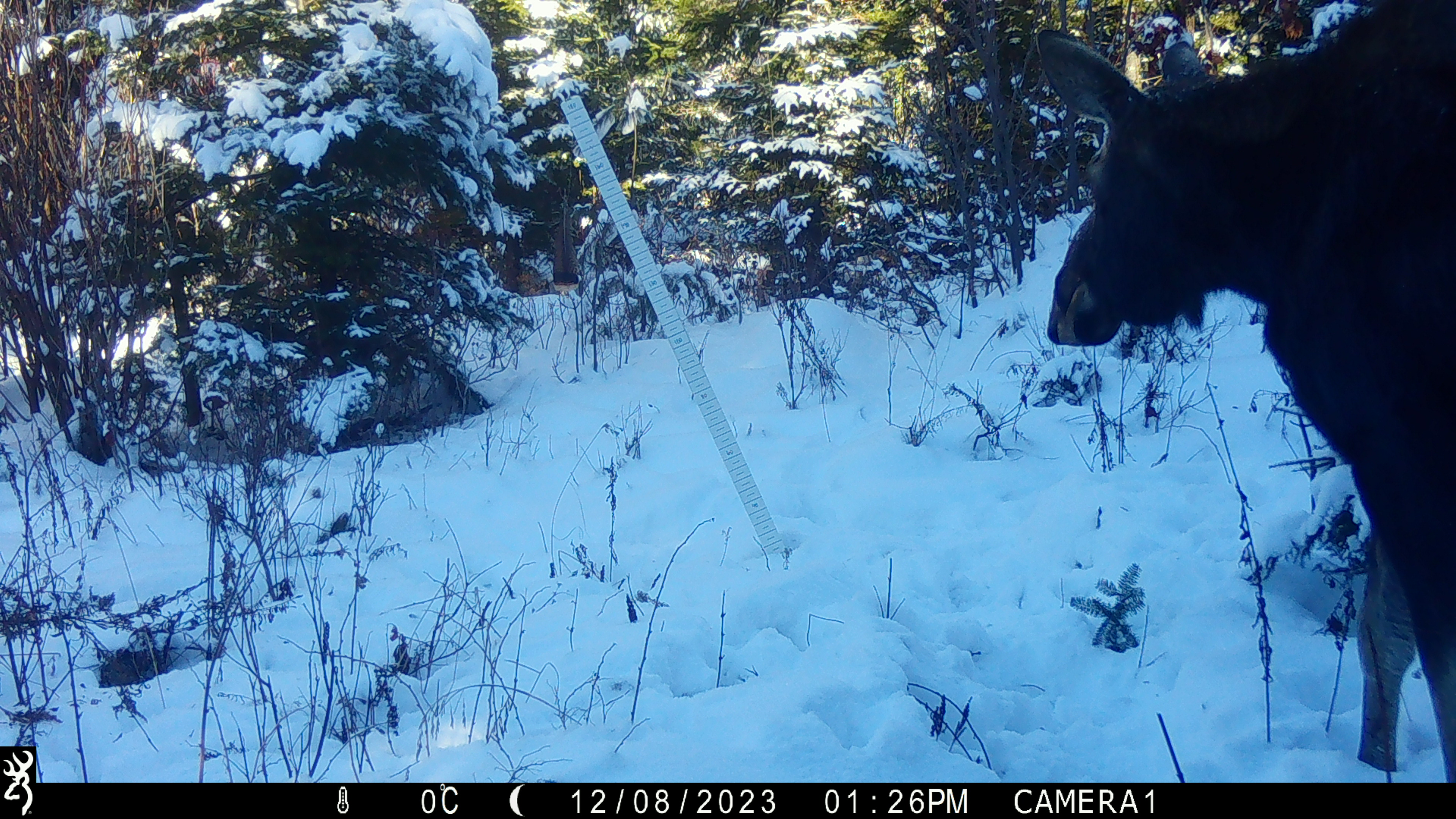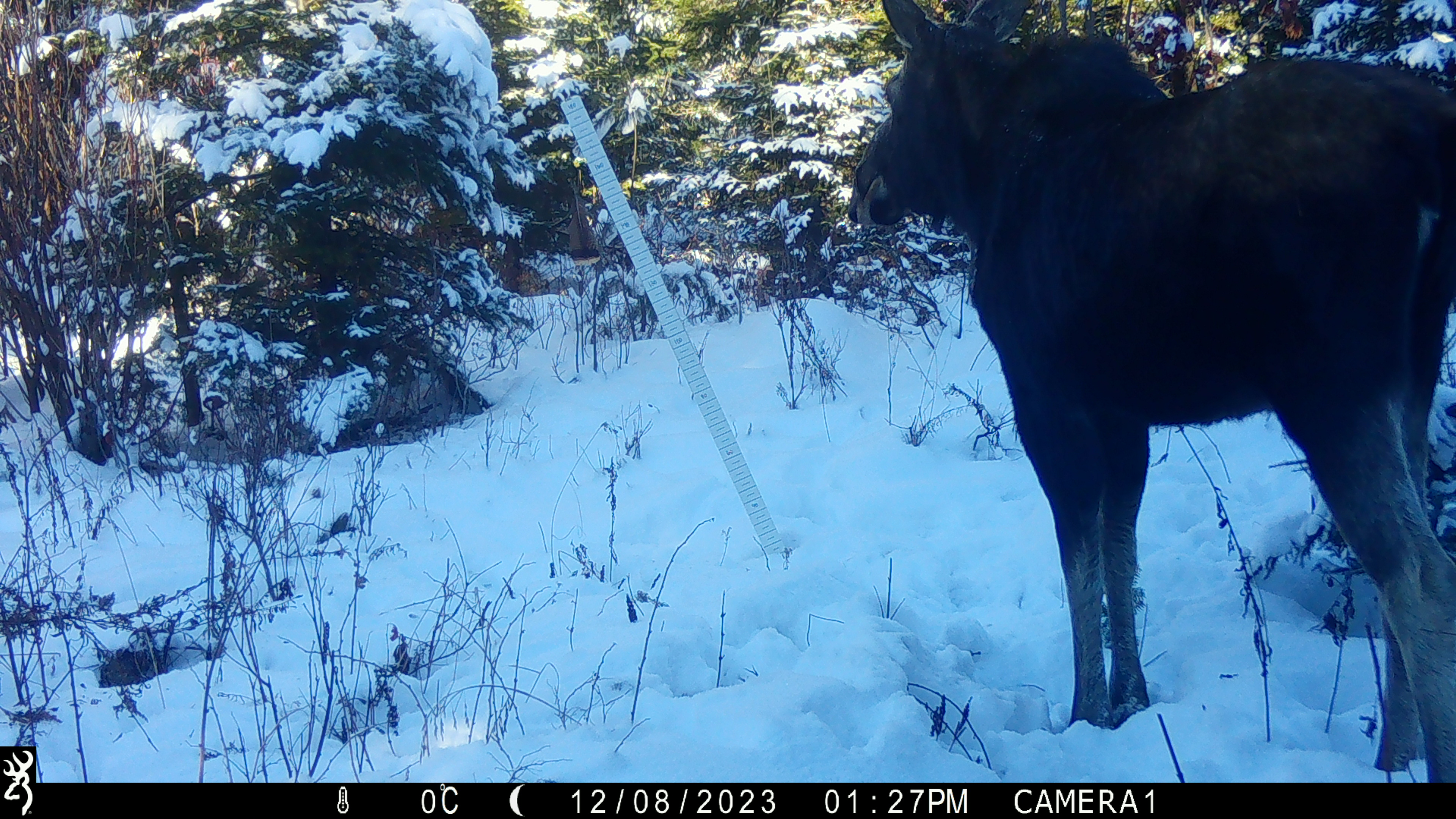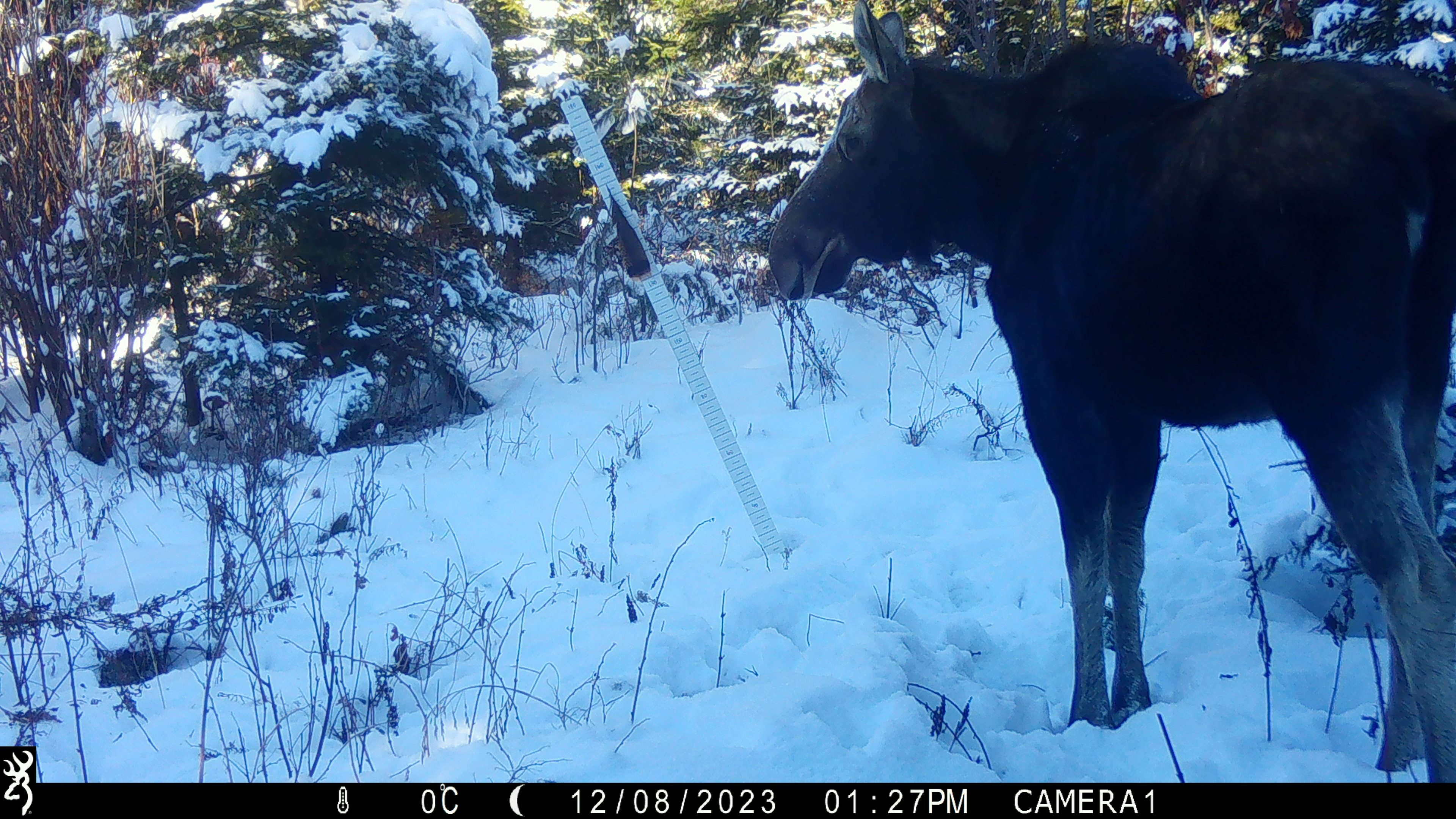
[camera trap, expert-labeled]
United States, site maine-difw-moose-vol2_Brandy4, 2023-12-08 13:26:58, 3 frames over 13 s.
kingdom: Animalia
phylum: Chordata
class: Mammalia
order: Artiodactyla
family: Cervidae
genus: Alces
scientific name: Alces alces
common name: moose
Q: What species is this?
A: Moose (Alces alces).